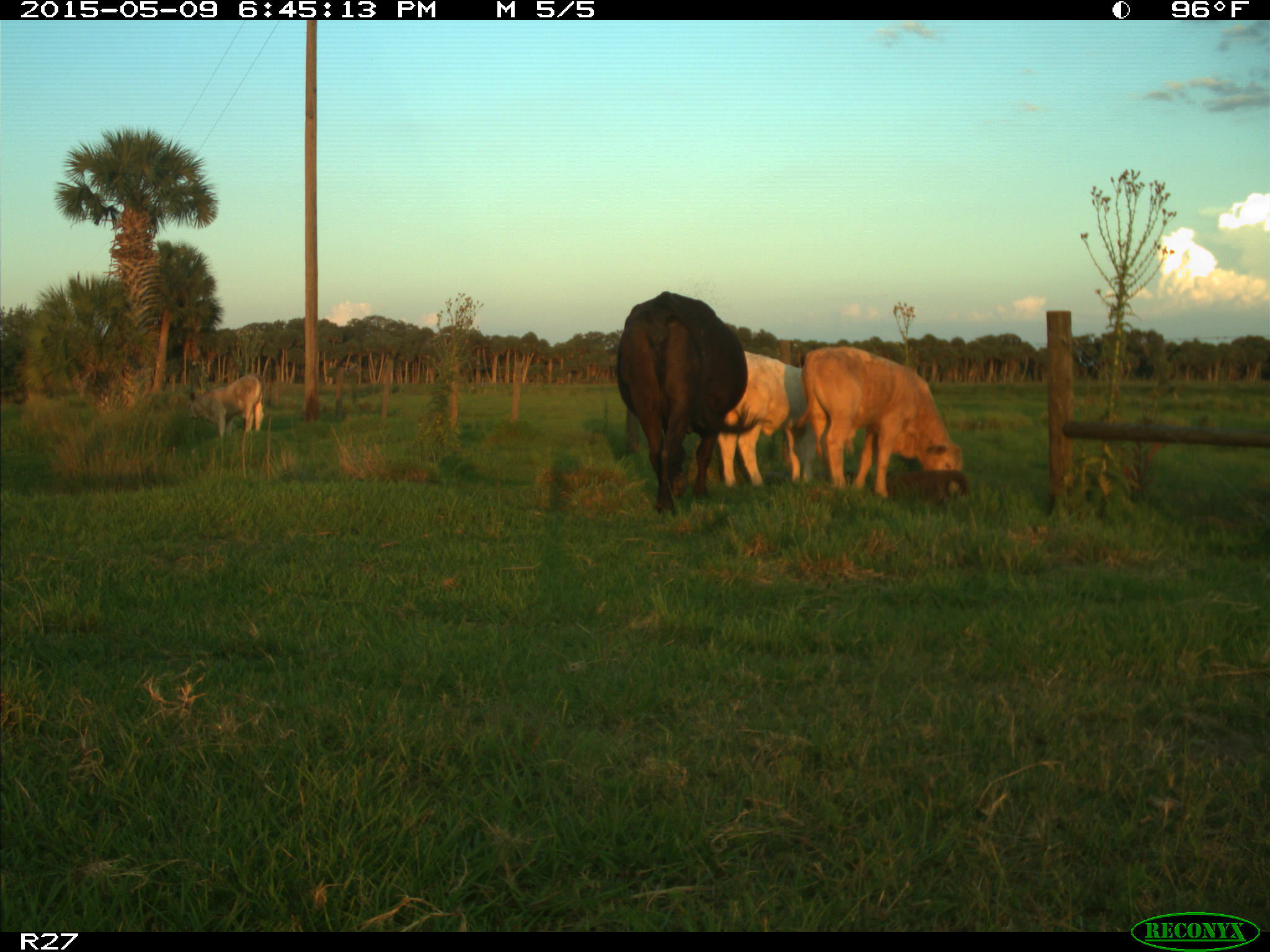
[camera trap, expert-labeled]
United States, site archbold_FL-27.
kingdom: Animalia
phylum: Chordata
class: Mammalia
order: Artiodactyla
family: Bovidae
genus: Bos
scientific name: Bos taurus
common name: domestic cow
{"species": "Bos taurus (domestic cow)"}